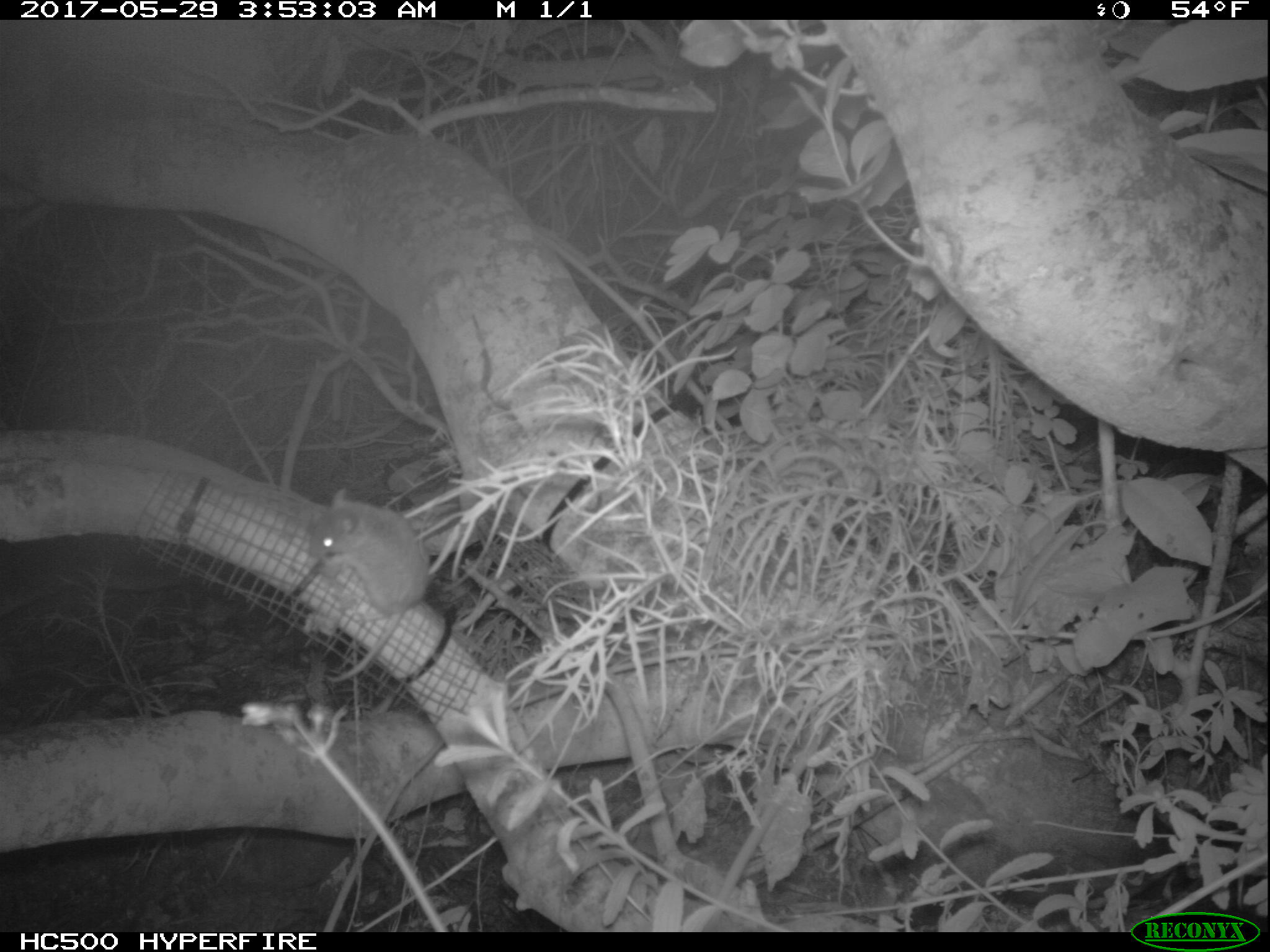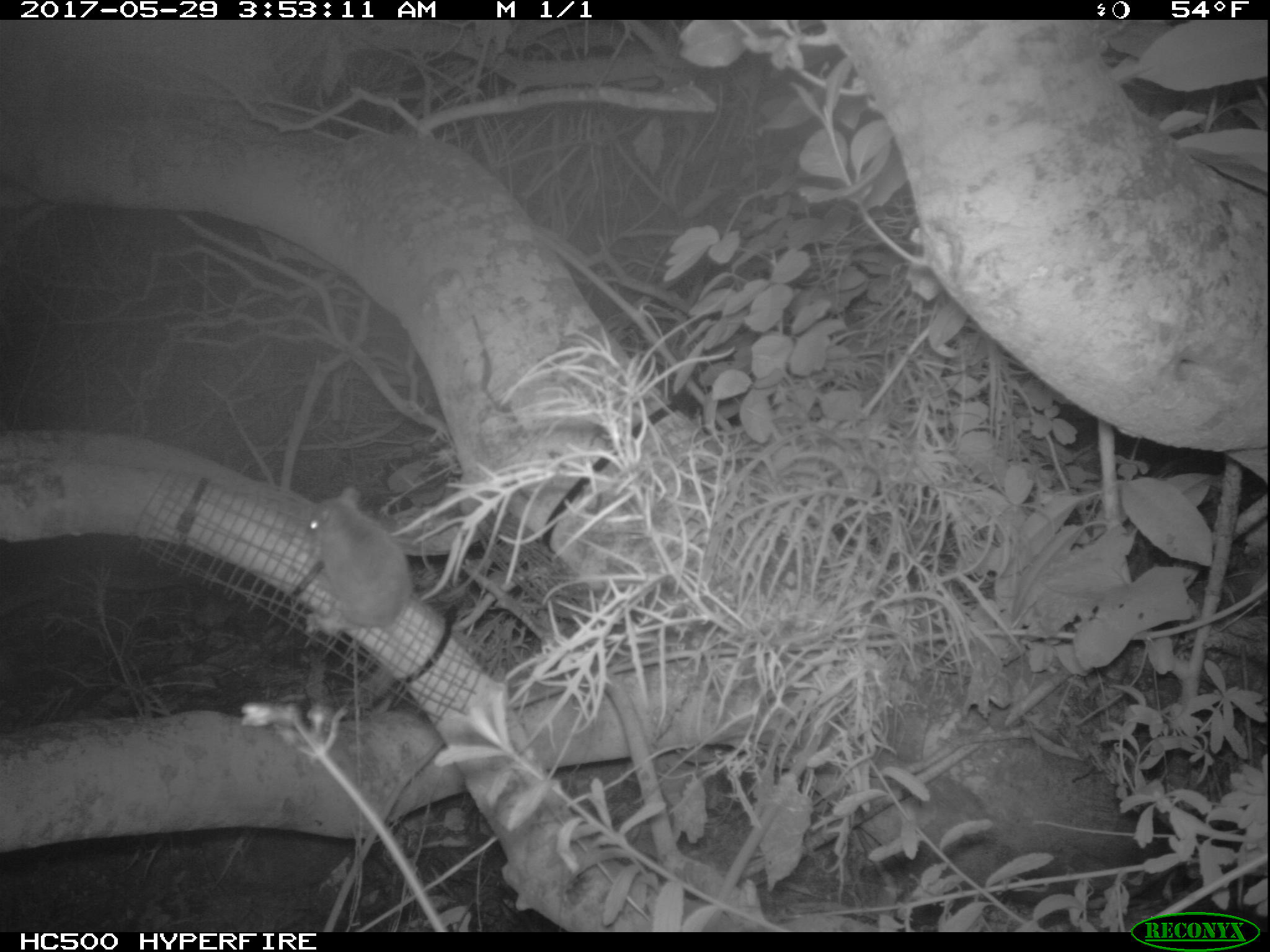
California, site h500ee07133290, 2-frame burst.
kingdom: Animalia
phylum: Chordata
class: Mammalia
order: Rodentia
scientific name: Rodentia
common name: rodent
Rodent (Rodentia).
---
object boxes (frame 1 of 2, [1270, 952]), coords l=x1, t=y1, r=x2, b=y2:
rodent: l=309, t=487, r=433, b=682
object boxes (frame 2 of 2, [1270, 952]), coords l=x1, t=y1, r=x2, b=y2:
rodent: l=301, t=484, r=414, b=641